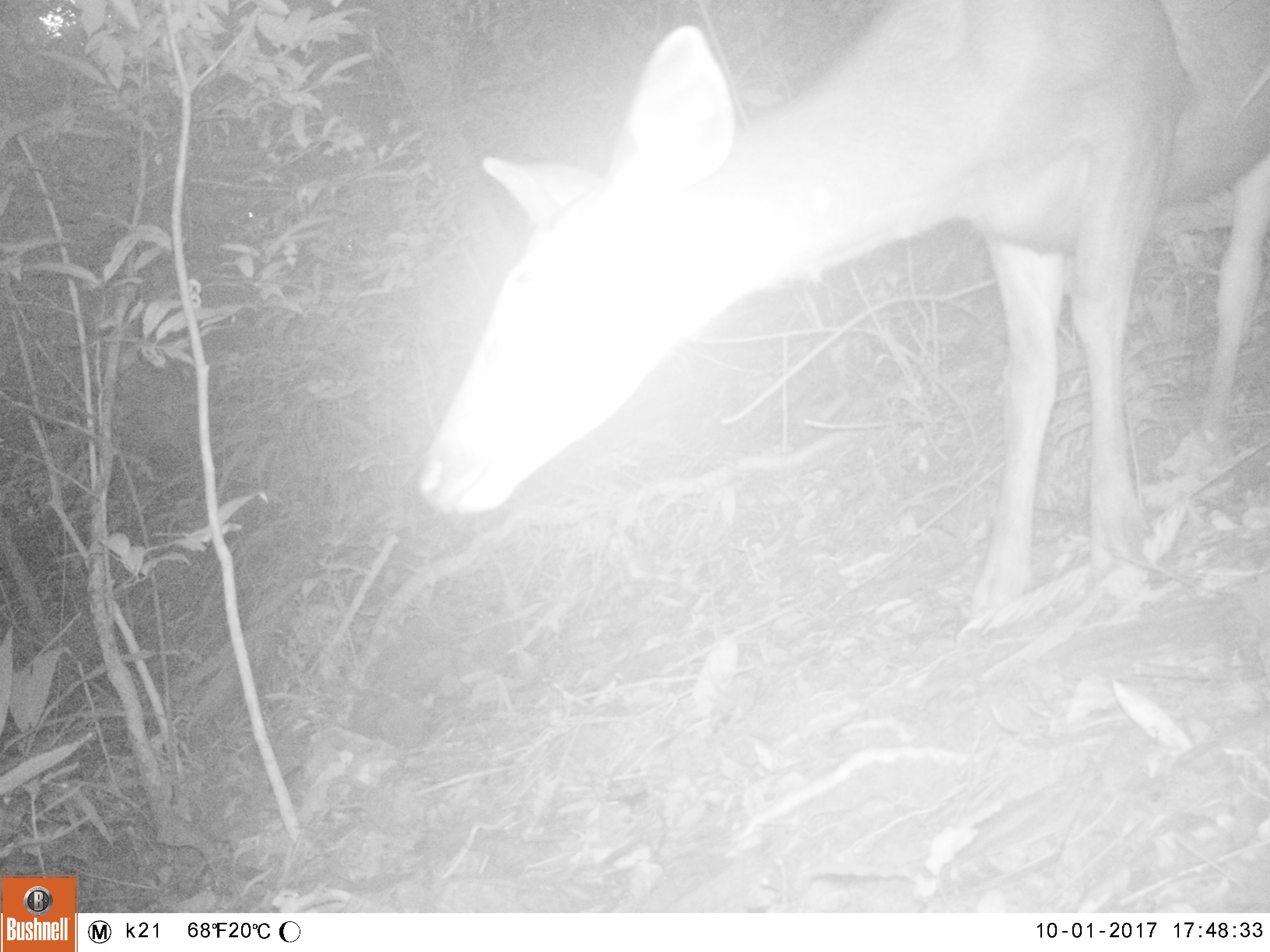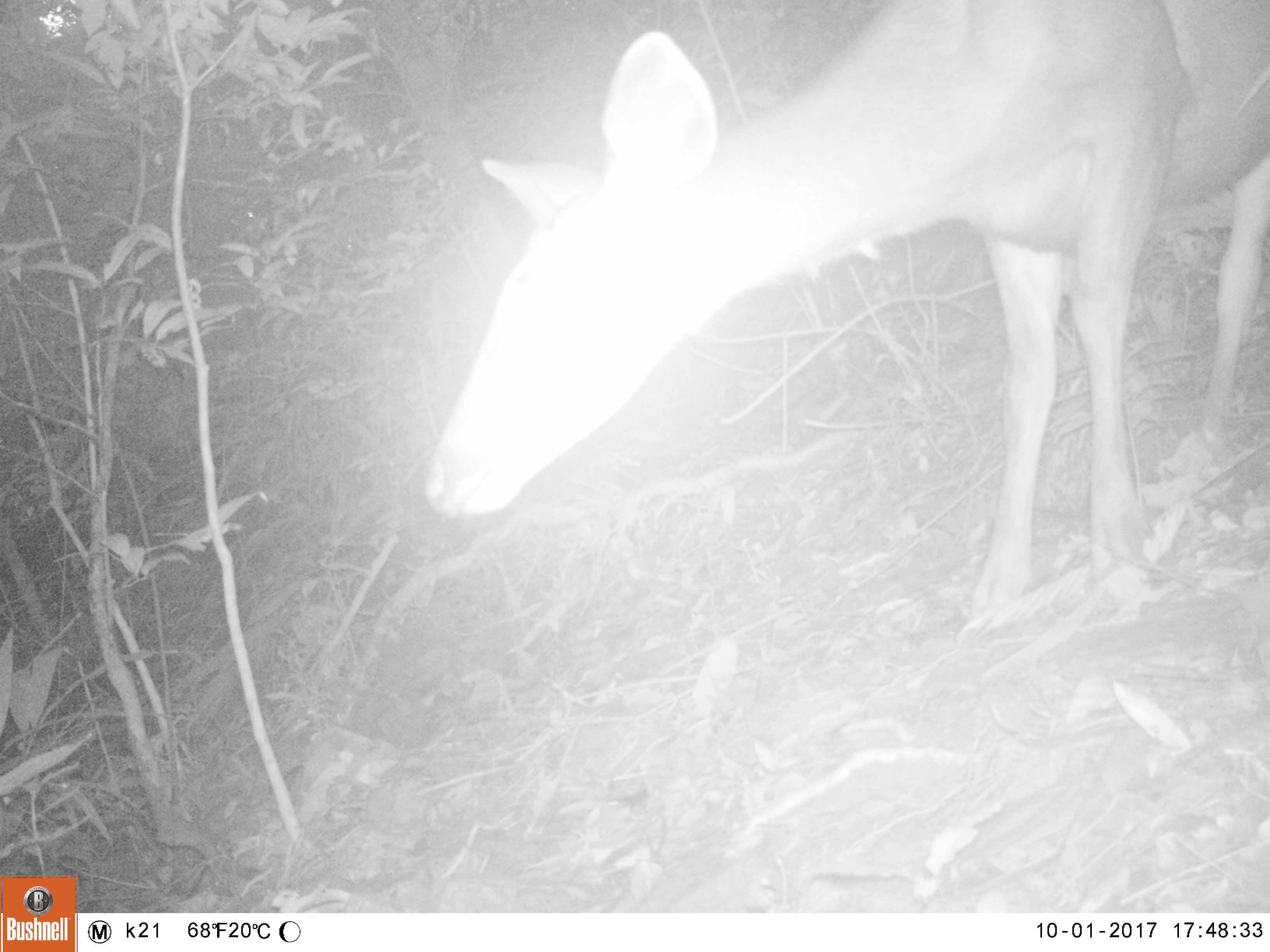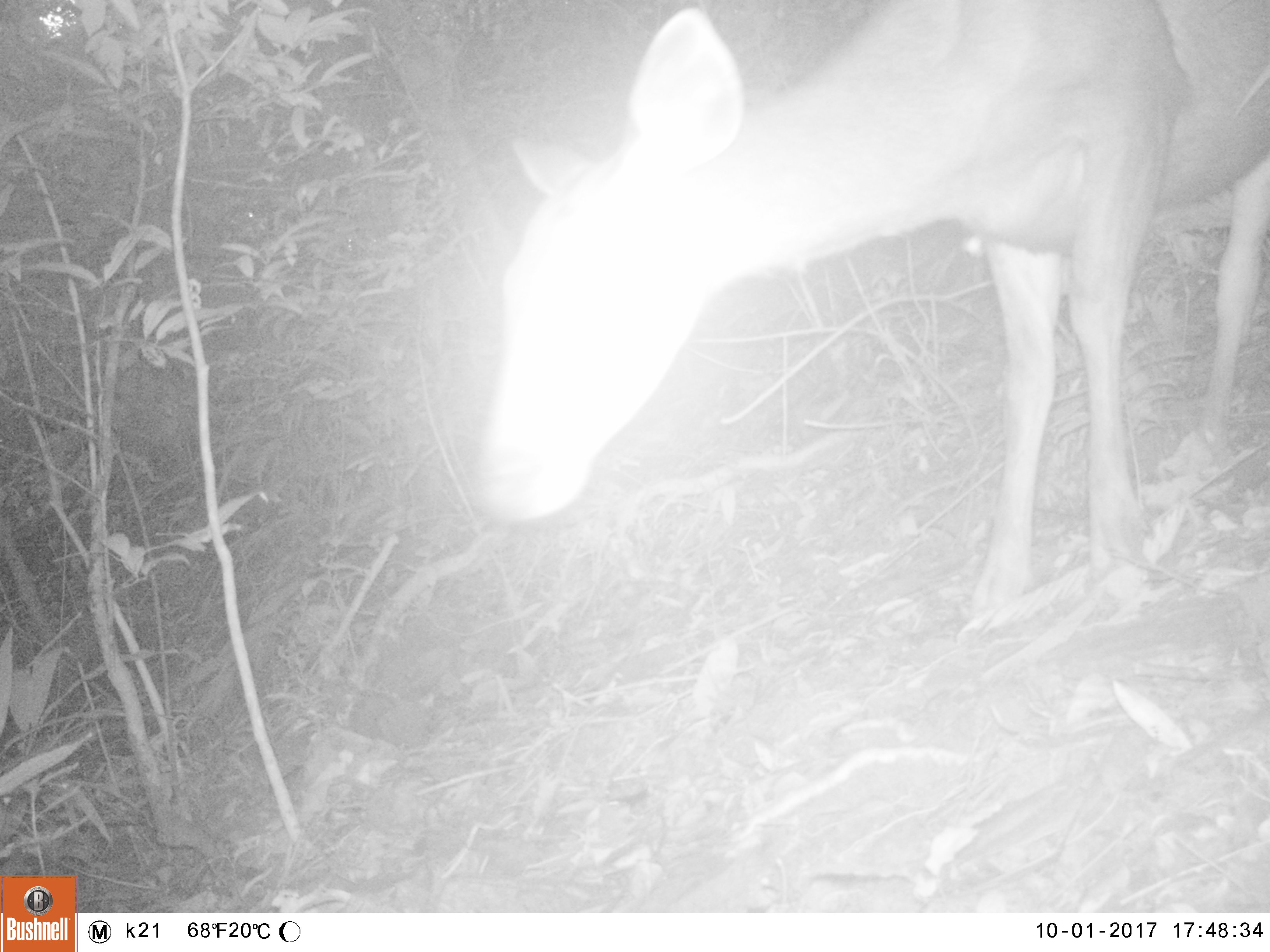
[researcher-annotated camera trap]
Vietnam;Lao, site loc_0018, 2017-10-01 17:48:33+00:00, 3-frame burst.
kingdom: Animalia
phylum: Chordata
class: Mammalia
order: Artiodactyla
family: Cervidae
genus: Rusa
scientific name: Rusa unicolor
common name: sambar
Sambar (Rusa unicolor). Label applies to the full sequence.